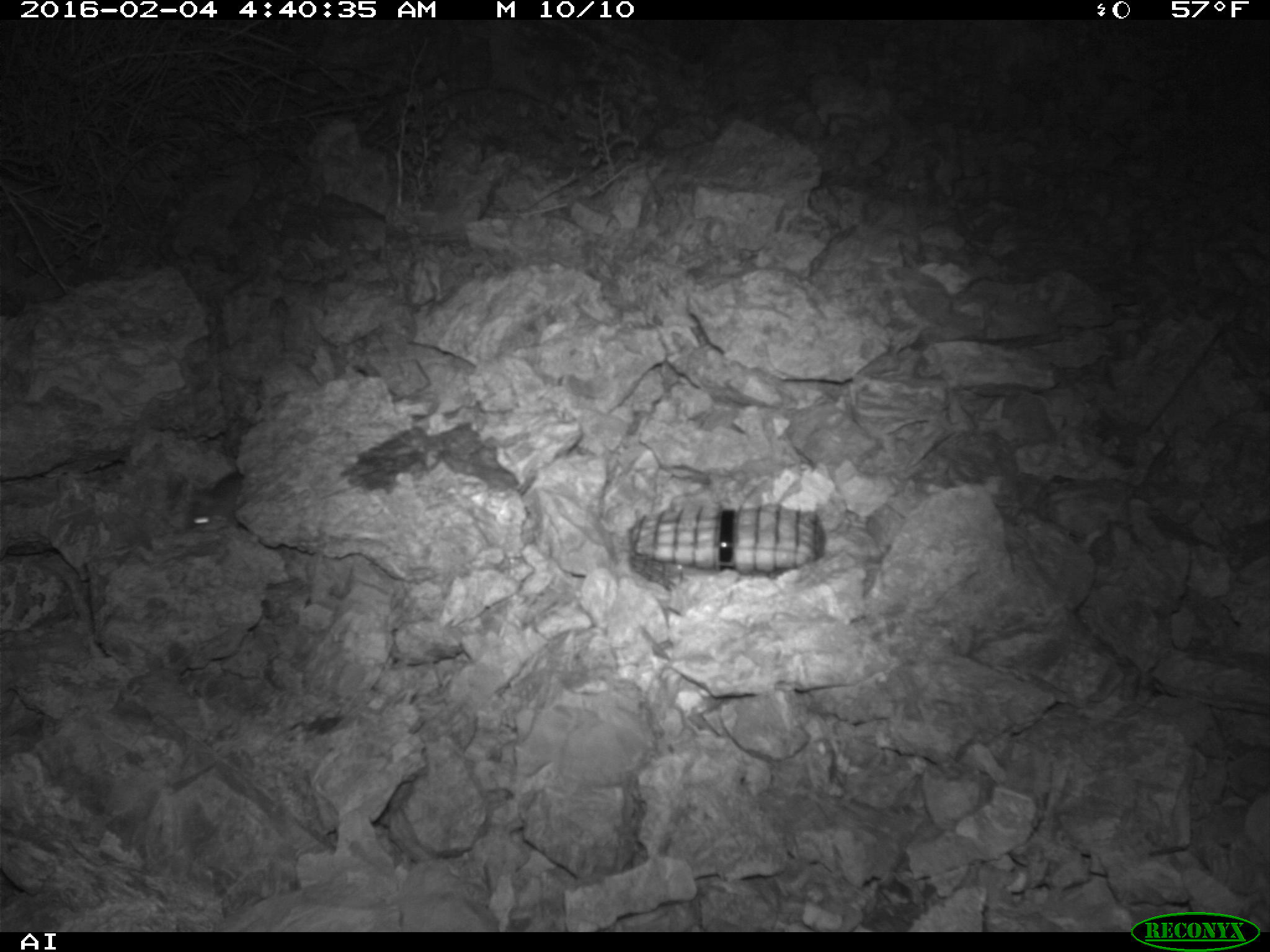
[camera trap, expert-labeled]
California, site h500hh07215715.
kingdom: Animalia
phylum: Chordata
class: Mammalia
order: Rodentia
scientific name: Rodentia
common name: rodent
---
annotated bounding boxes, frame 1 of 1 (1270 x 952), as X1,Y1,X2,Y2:
rodent: 180,467,247,531